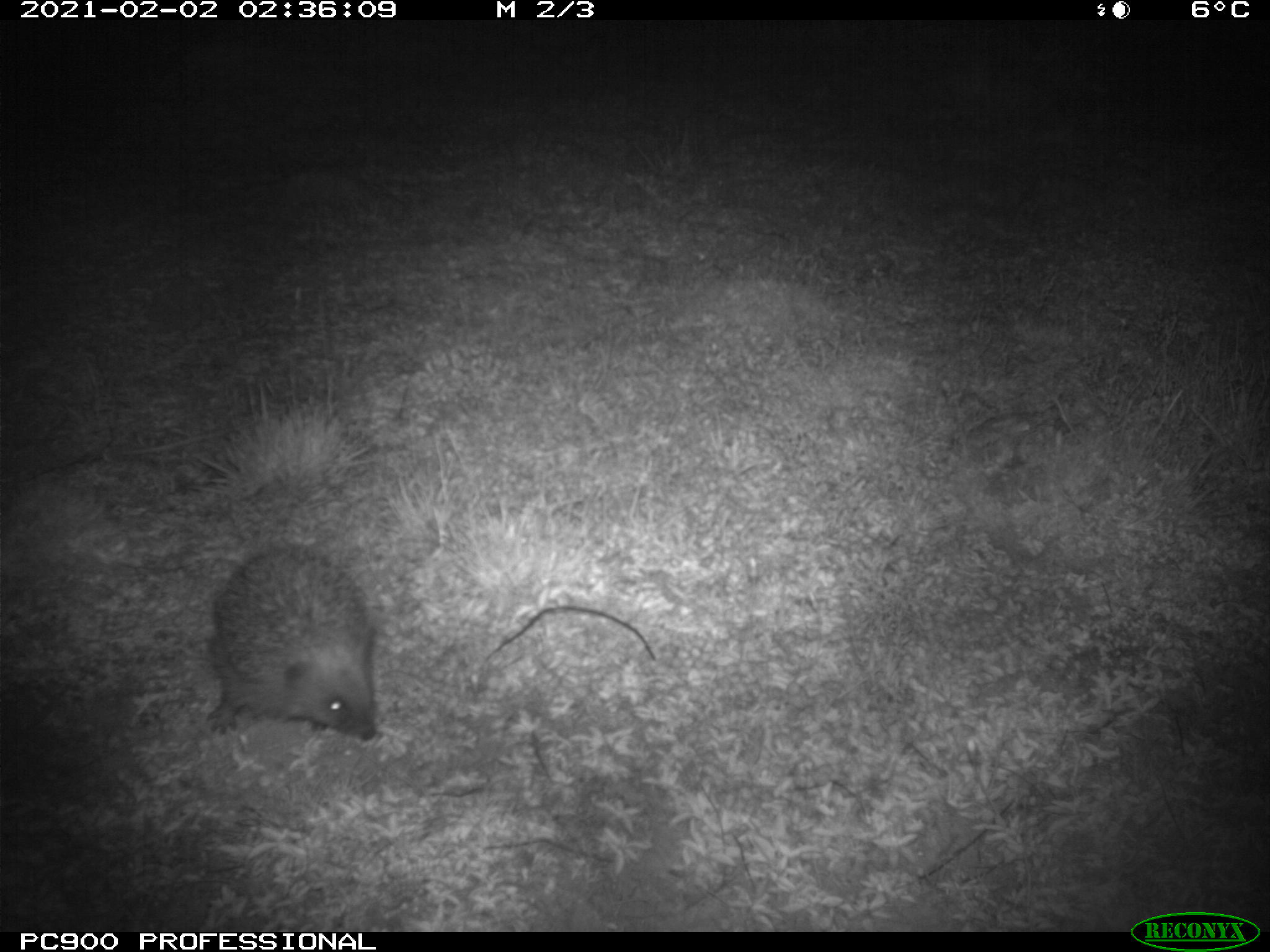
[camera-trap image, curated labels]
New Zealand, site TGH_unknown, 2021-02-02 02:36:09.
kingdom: Animalia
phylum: Chordata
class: Mammalia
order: Eulipotyphla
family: Erinaceidae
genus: Erinaceus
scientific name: Erinaceus europaeus europaeus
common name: european hedgehog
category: hedgehog